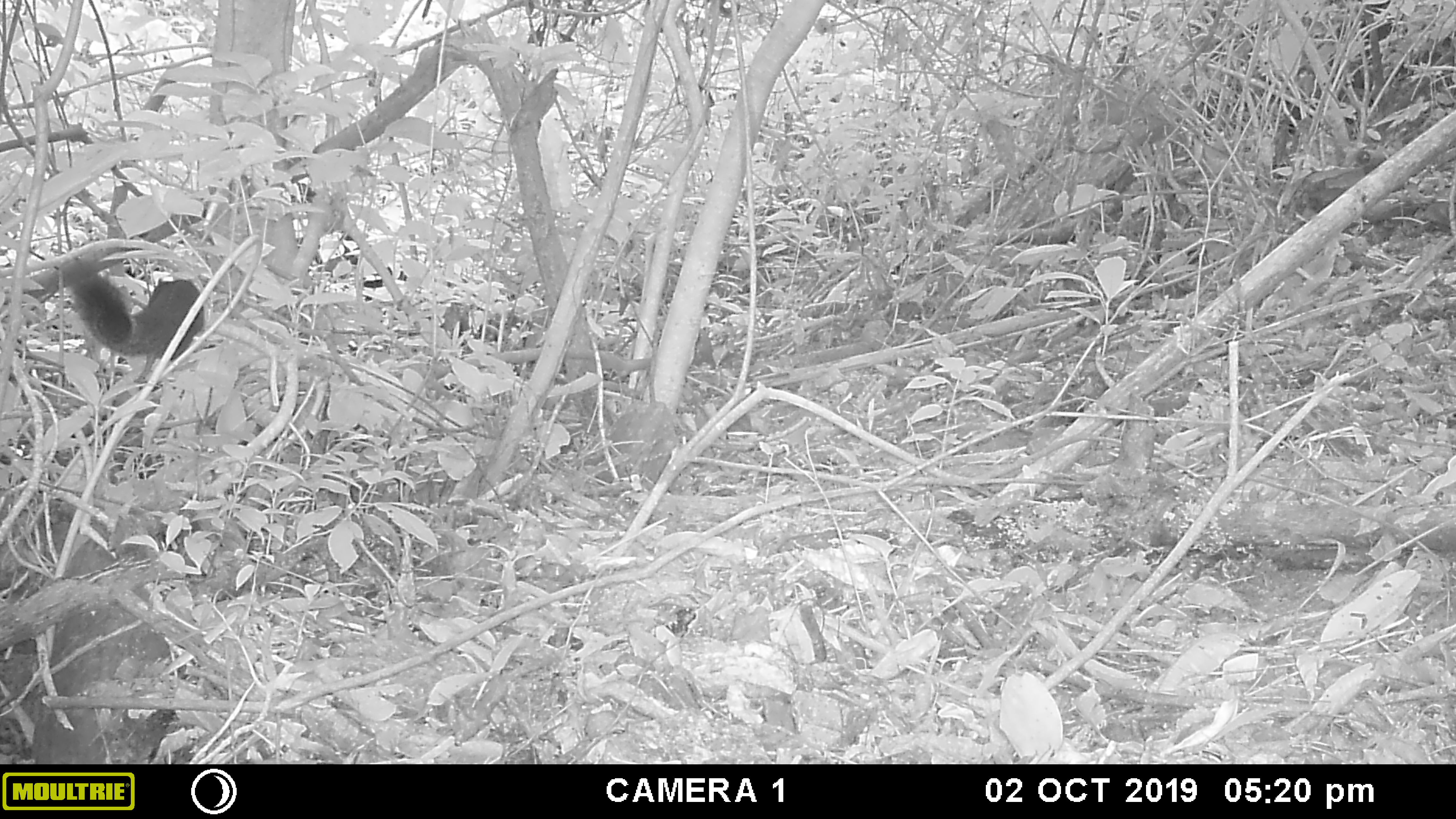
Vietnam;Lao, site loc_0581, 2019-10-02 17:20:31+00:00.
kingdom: Animalia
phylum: Chordata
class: Mammalia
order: Rodentia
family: Sciuridae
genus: Callosciurus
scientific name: Callosciurus erythraeus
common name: pallas's squirrel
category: pallass squirrel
Pallass squirrel (pallas's squirrel) (Callosciurus erythraeus). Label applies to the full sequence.